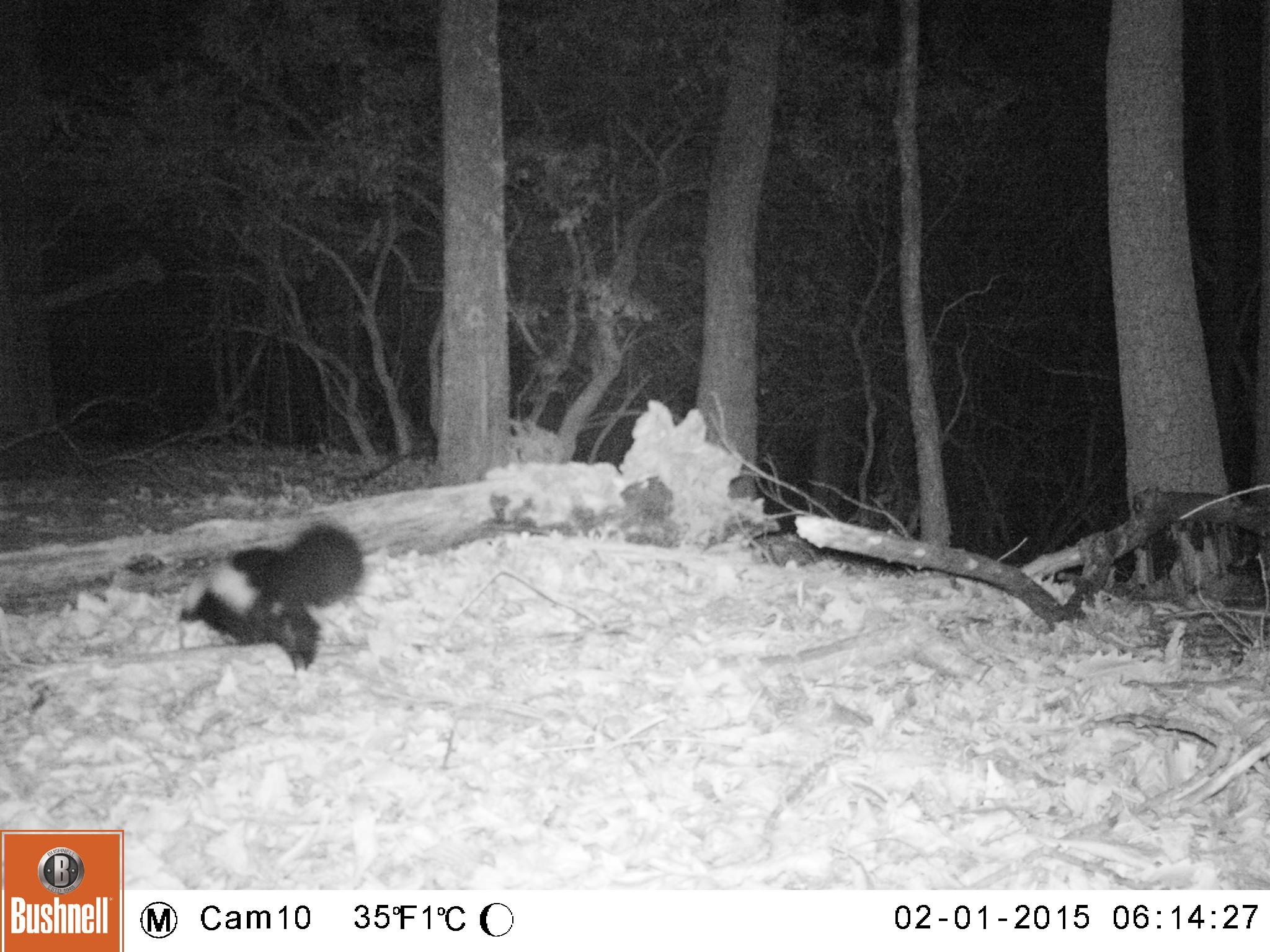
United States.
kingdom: Animalia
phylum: Chordata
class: Mammalia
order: Carnivora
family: Mephitidae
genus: Mephitis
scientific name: Mephitis mephitis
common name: striped skunk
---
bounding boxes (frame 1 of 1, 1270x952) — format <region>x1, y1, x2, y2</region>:
Striped Skunk: <region>170, 517, 374, 677</region>